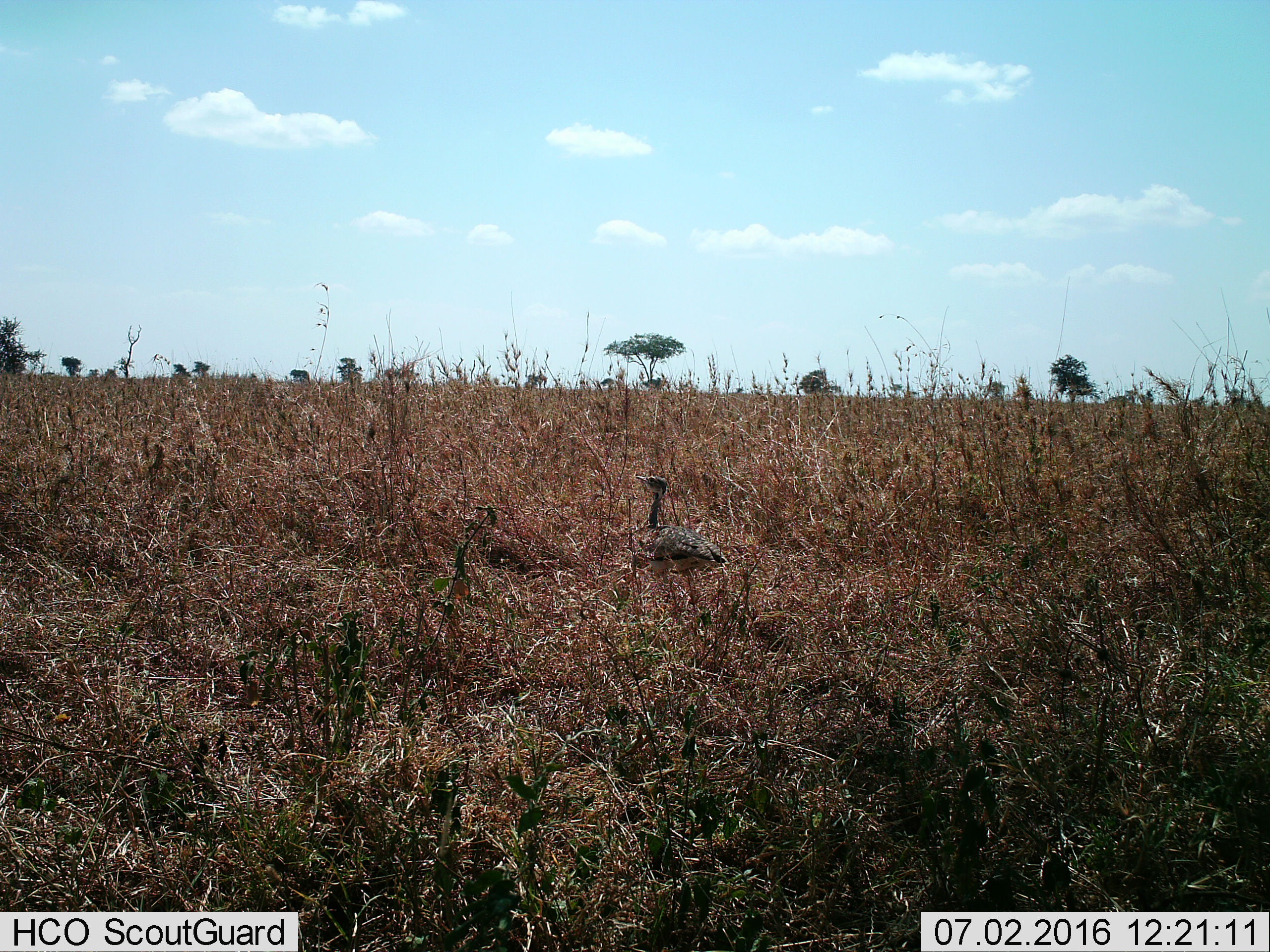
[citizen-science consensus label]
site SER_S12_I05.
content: unidentified animal